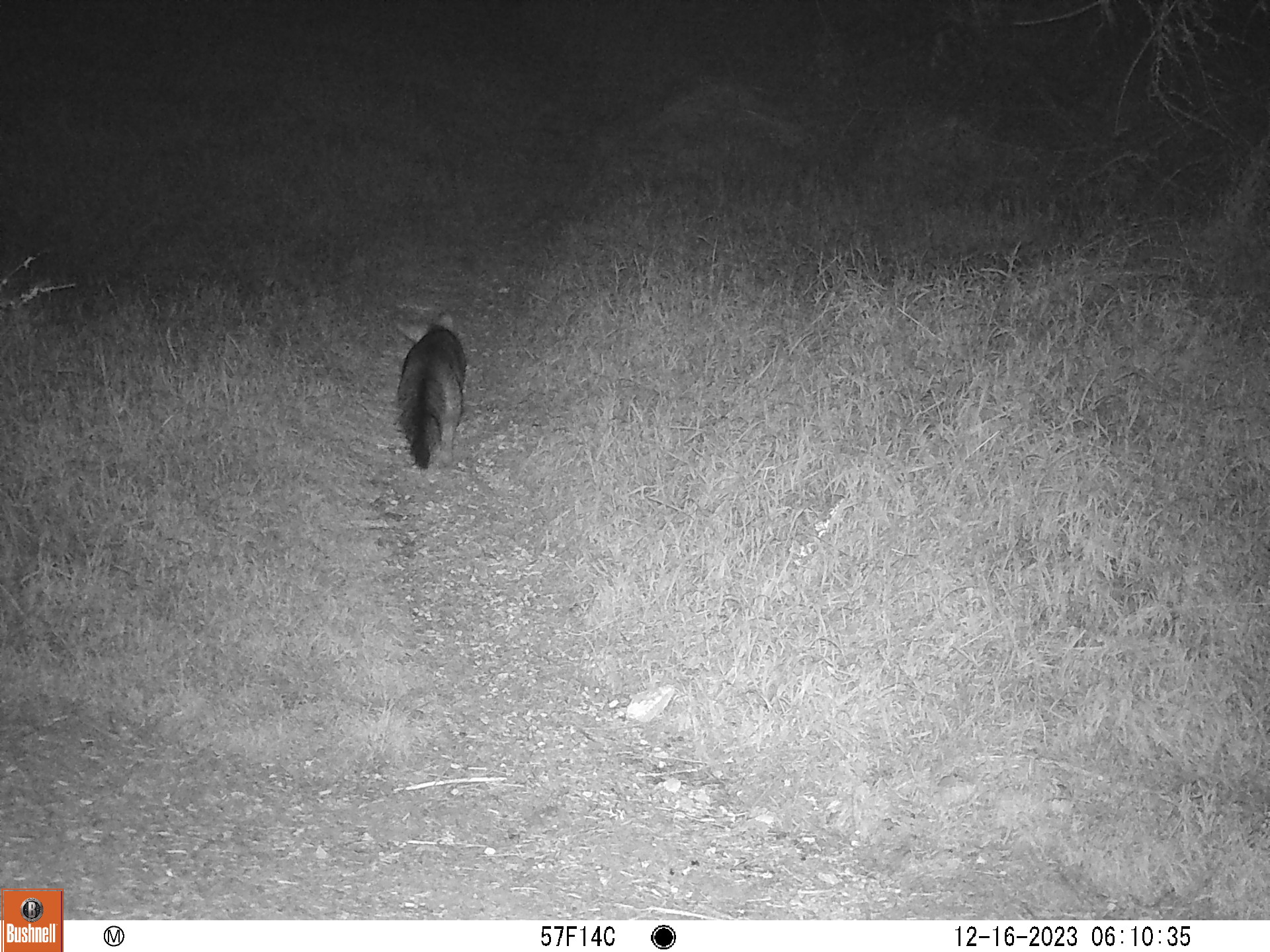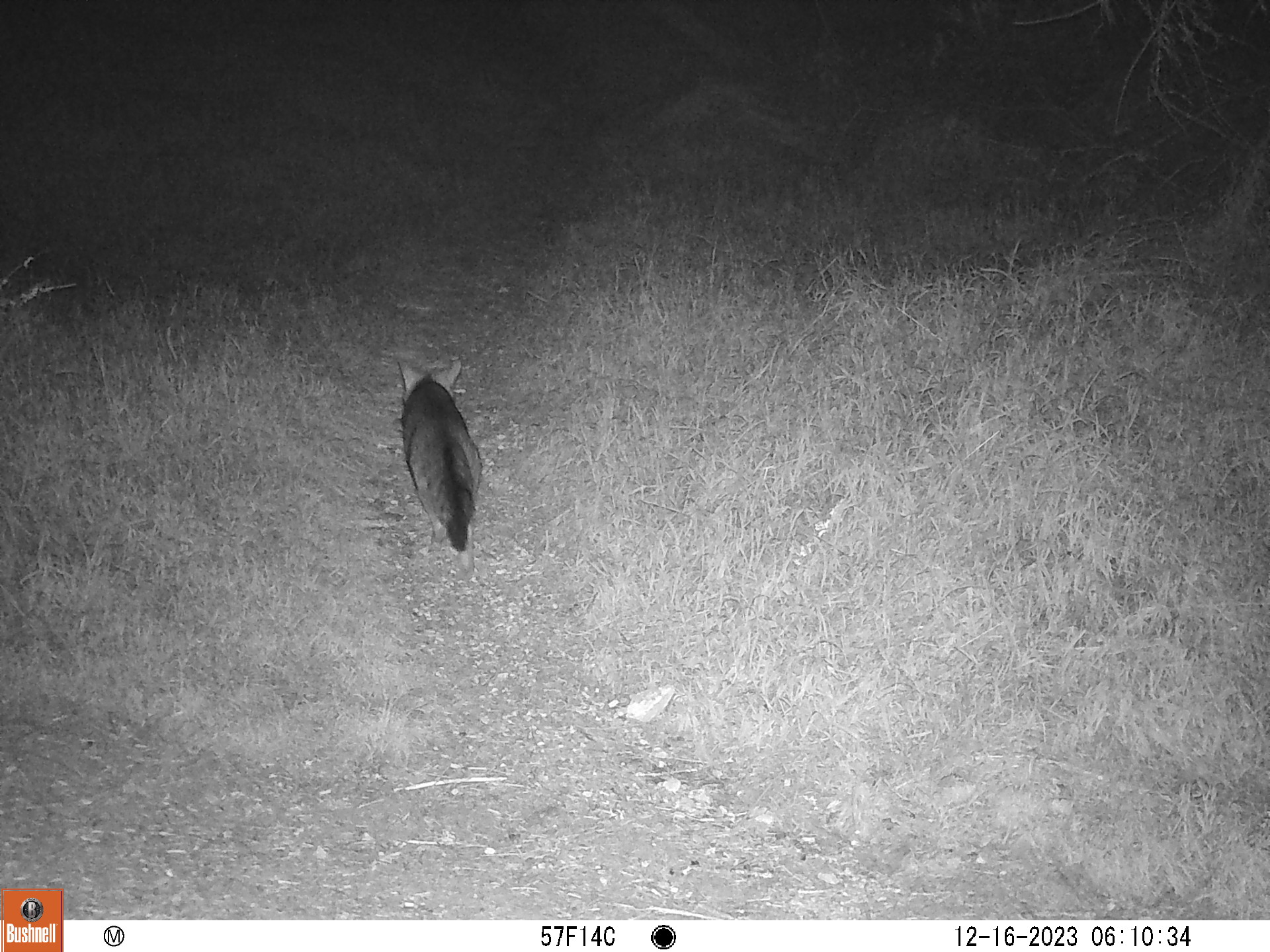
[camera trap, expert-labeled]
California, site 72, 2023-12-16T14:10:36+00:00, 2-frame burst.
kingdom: Animalia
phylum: Chordata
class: Mammalia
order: Carnivora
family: Canidae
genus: Urocyon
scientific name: Urocyon cinereoargenteus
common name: gray fox